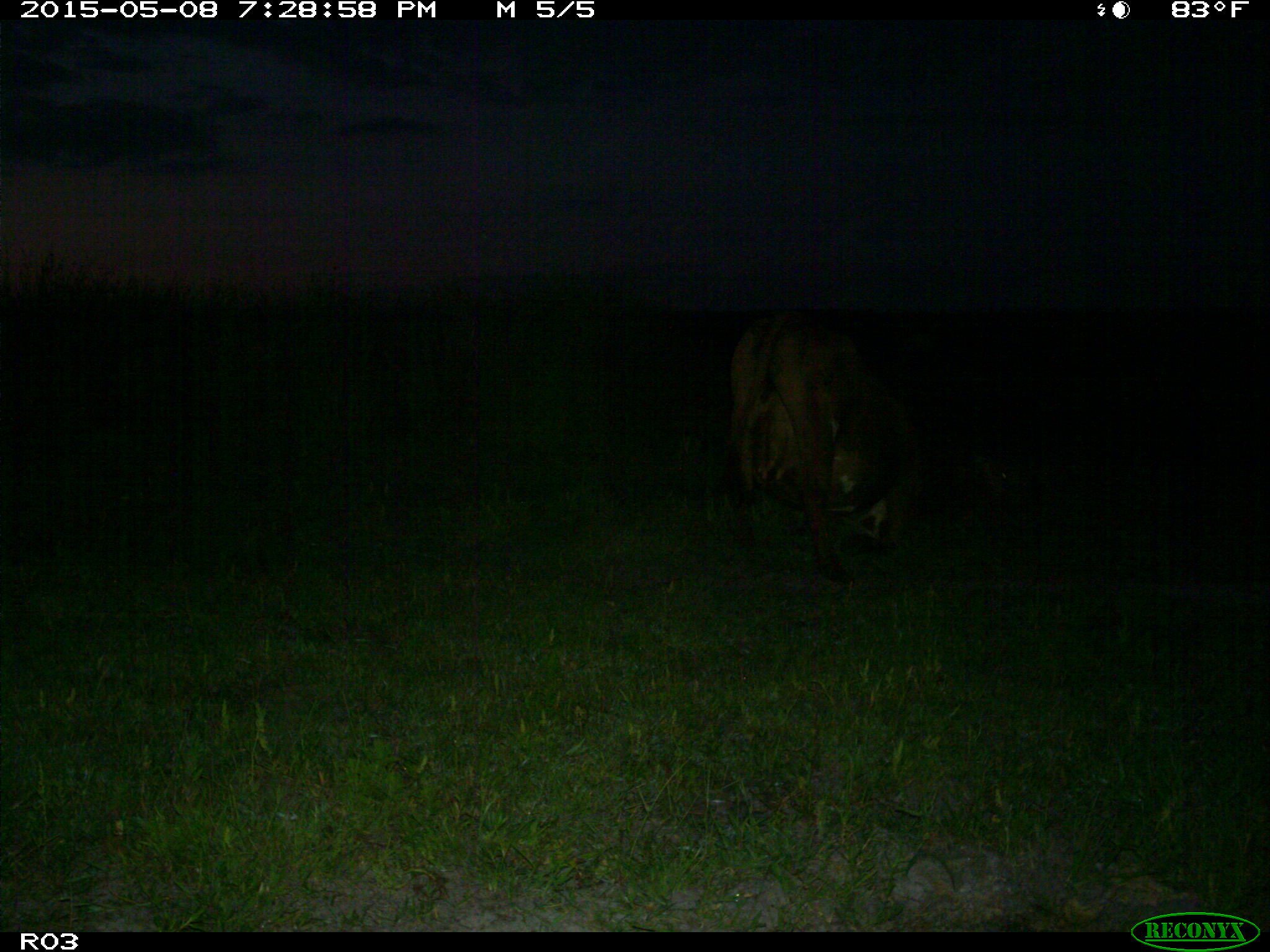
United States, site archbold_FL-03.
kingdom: Animalia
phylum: Chordata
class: Mammalia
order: Artiodactyla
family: Bovidae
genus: Bos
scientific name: Bos taurus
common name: domestic cow